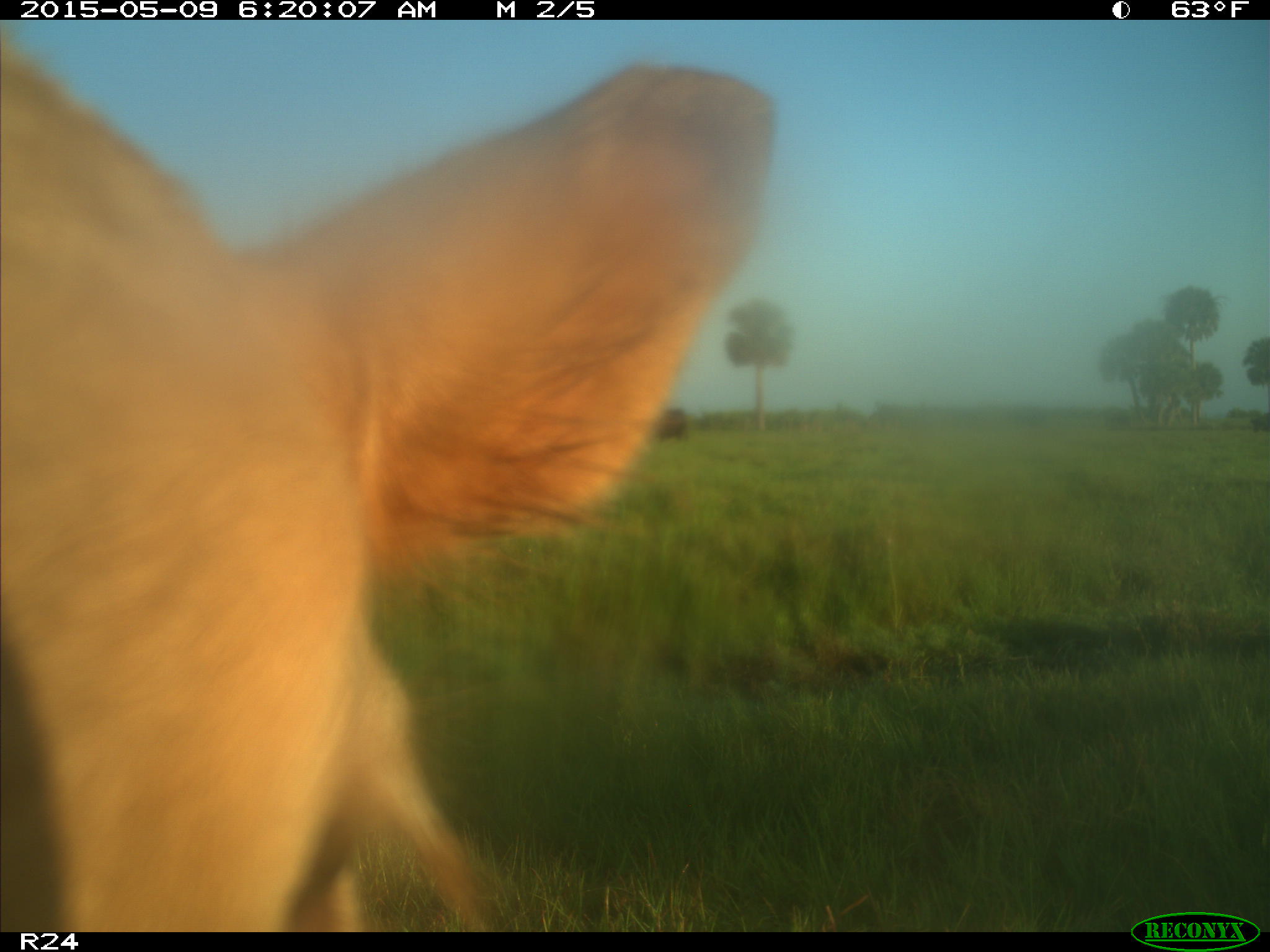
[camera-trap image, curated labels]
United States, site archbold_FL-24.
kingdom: Animalia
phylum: Chordata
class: Mammalia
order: Artiodactyla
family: Bovidae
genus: Bos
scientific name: Bos taurus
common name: domestic cow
Bos taurus (domestic cow).